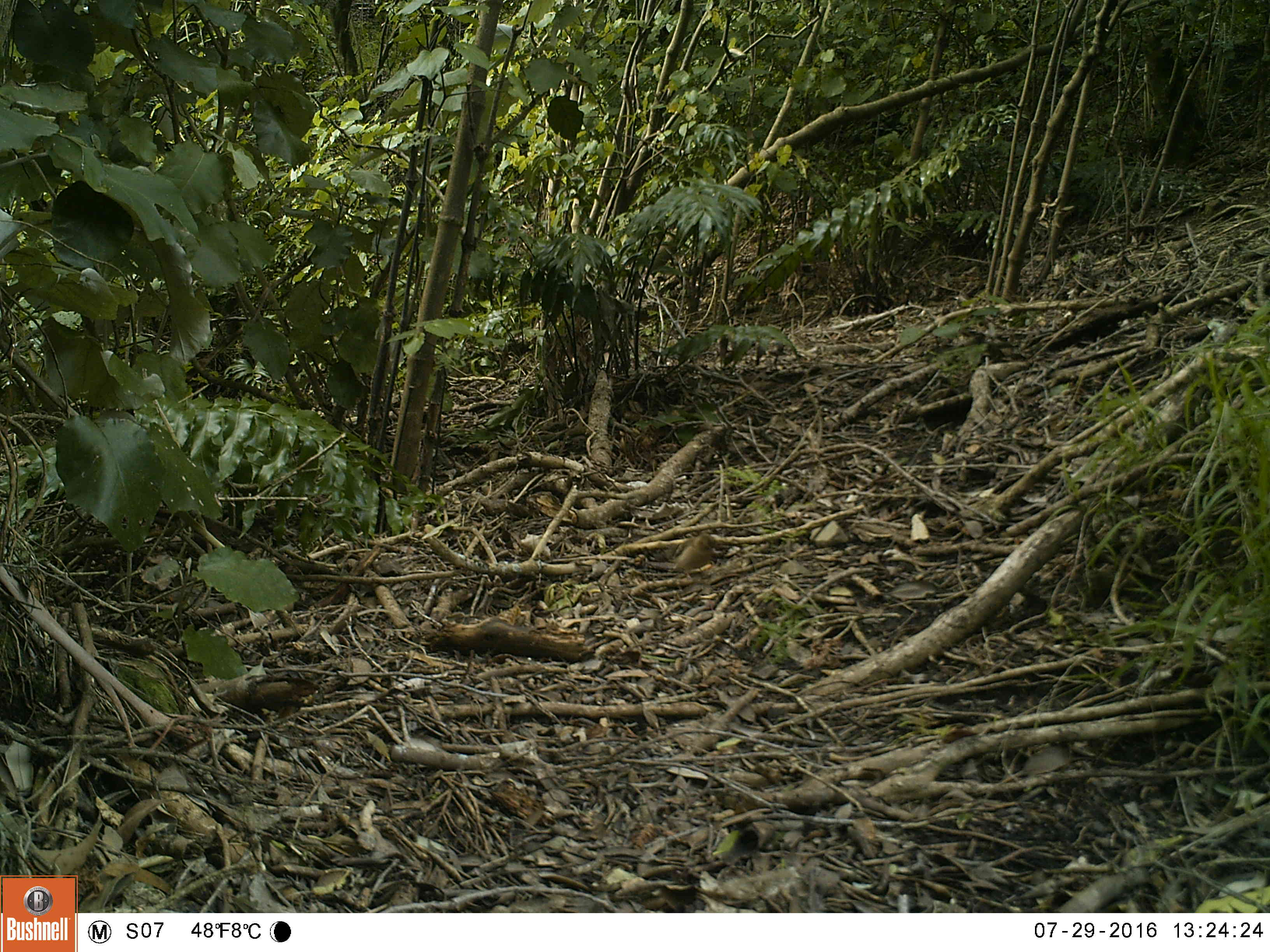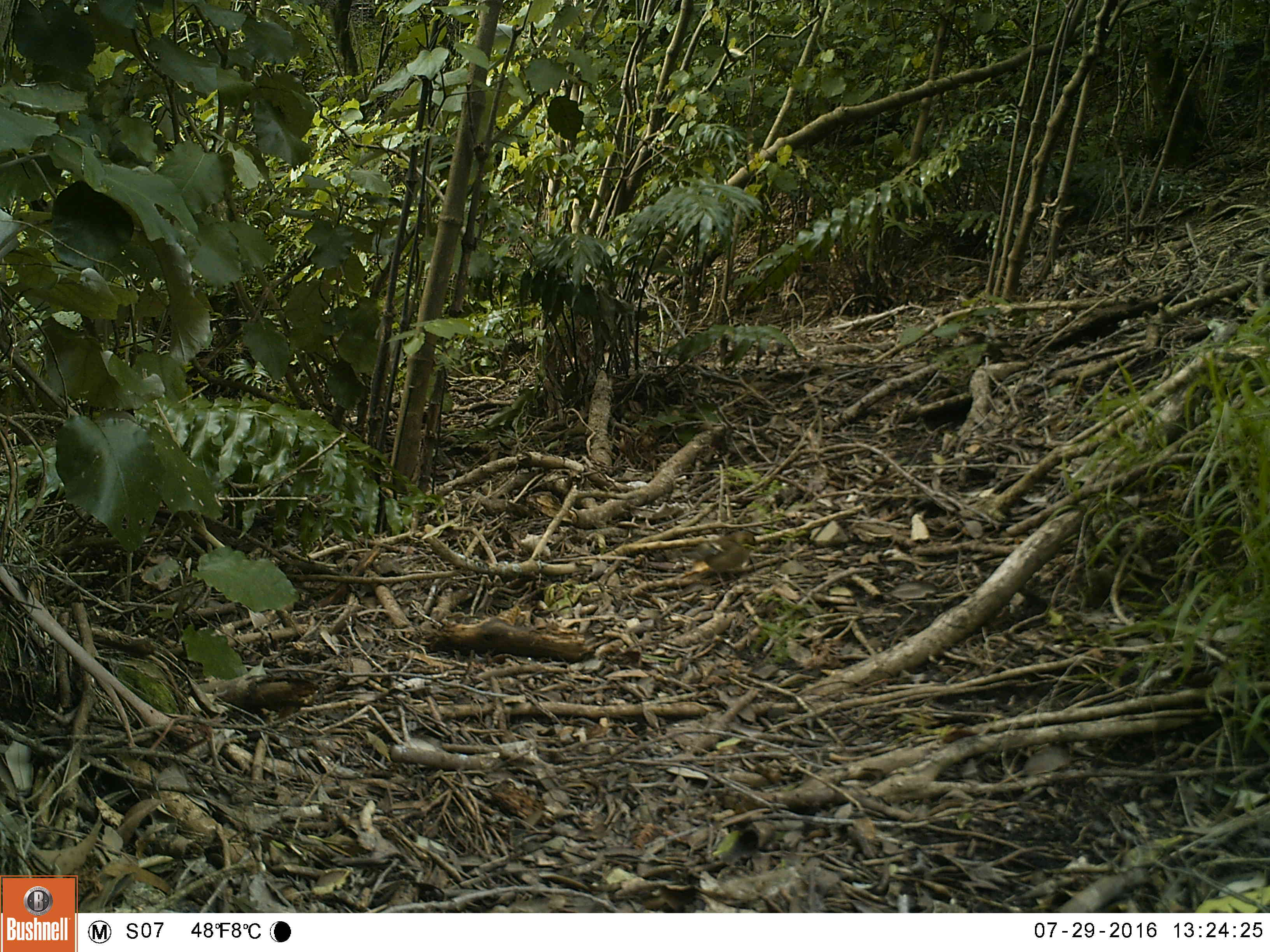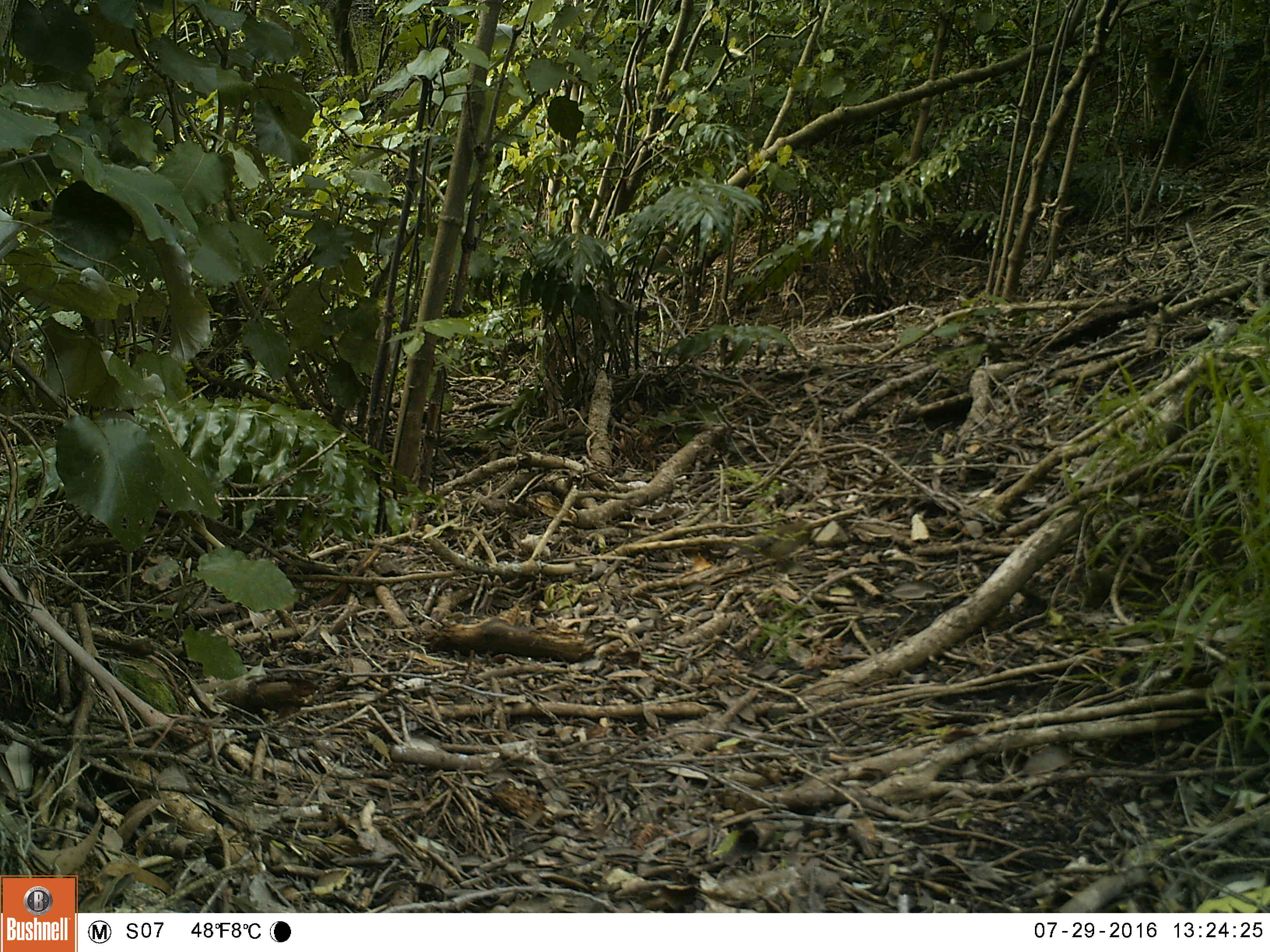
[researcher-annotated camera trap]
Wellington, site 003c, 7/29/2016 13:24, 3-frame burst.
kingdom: Animalia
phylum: Chordata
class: Aves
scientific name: Aves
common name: bird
Bird (Aves).